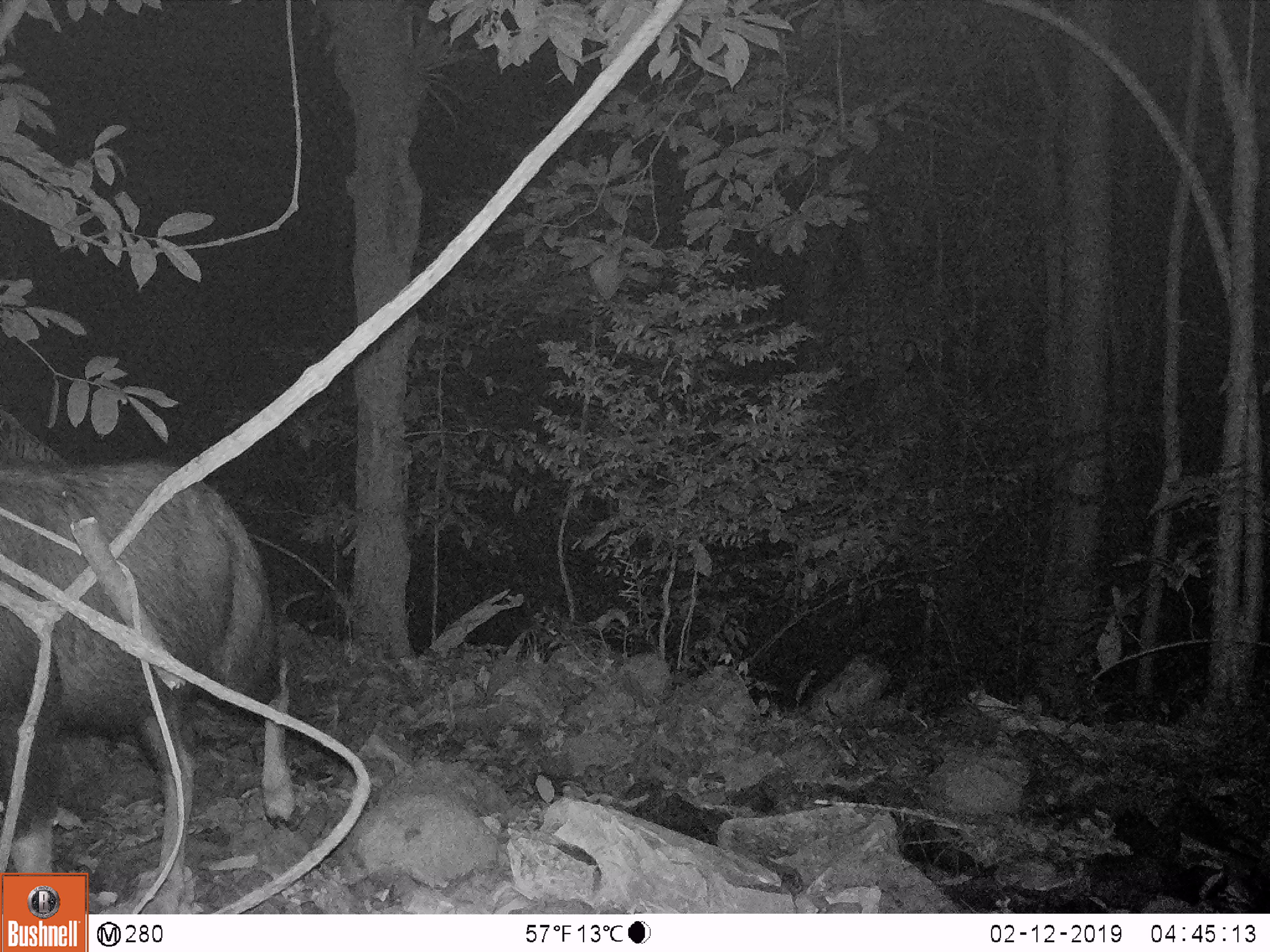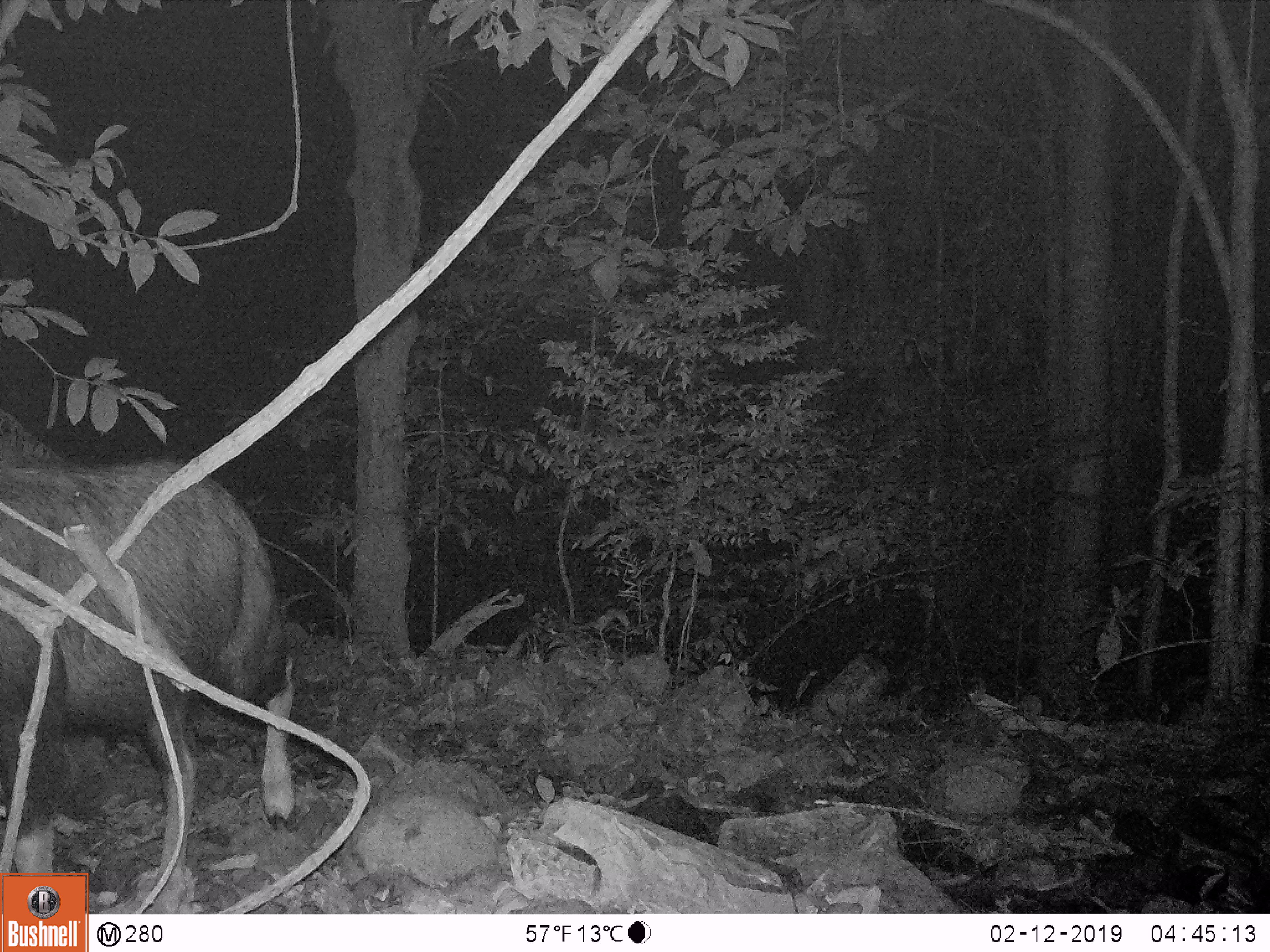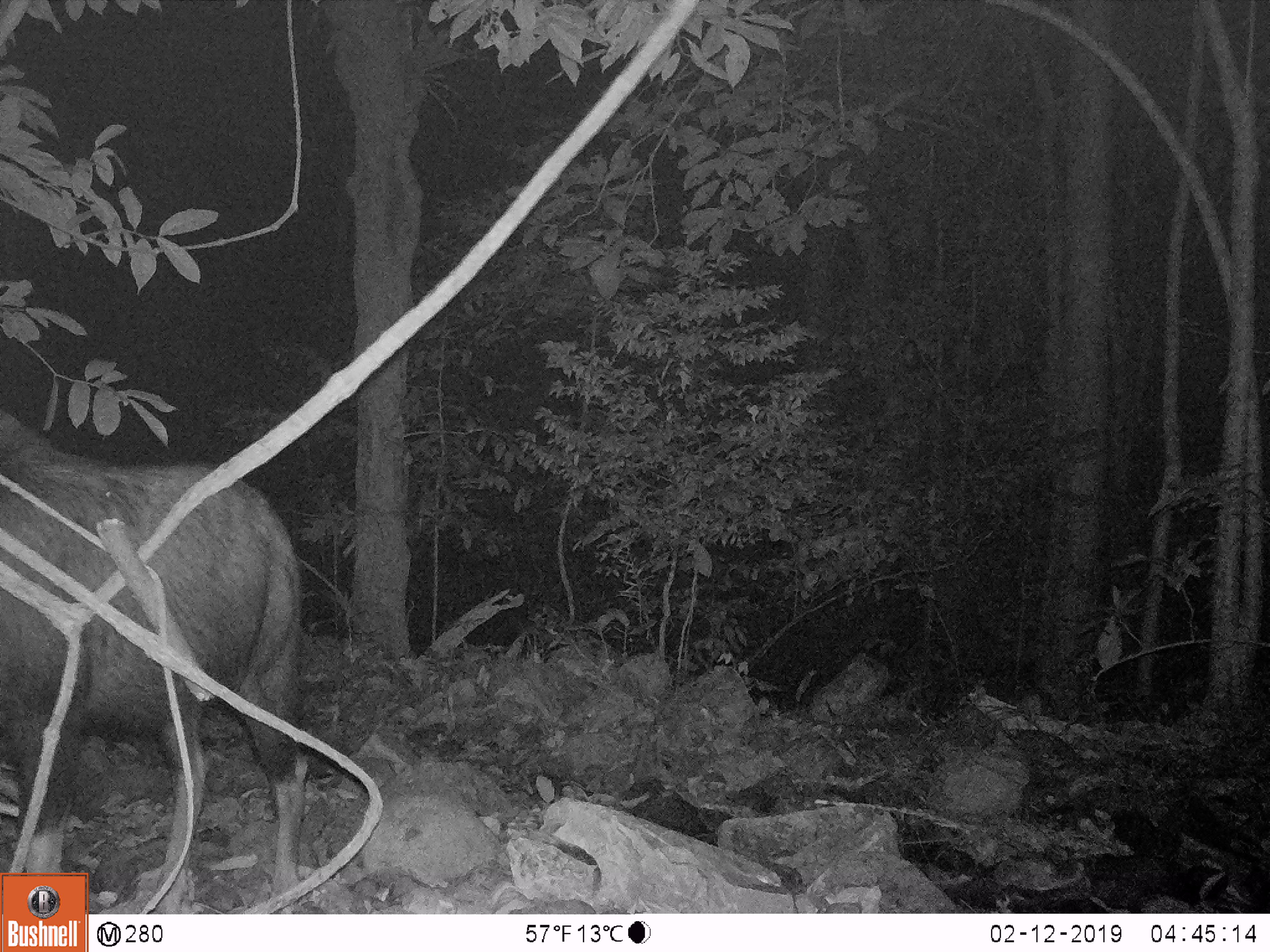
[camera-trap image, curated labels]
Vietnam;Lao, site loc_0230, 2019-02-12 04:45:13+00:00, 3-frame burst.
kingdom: Animalia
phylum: Chordata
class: Mammalia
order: Artiodactyla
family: Bovidae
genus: Capricornis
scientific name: Capricornis sumatraensis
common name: chinese serow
Chinese serow (Capricornis sumatraensis). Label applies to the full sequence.